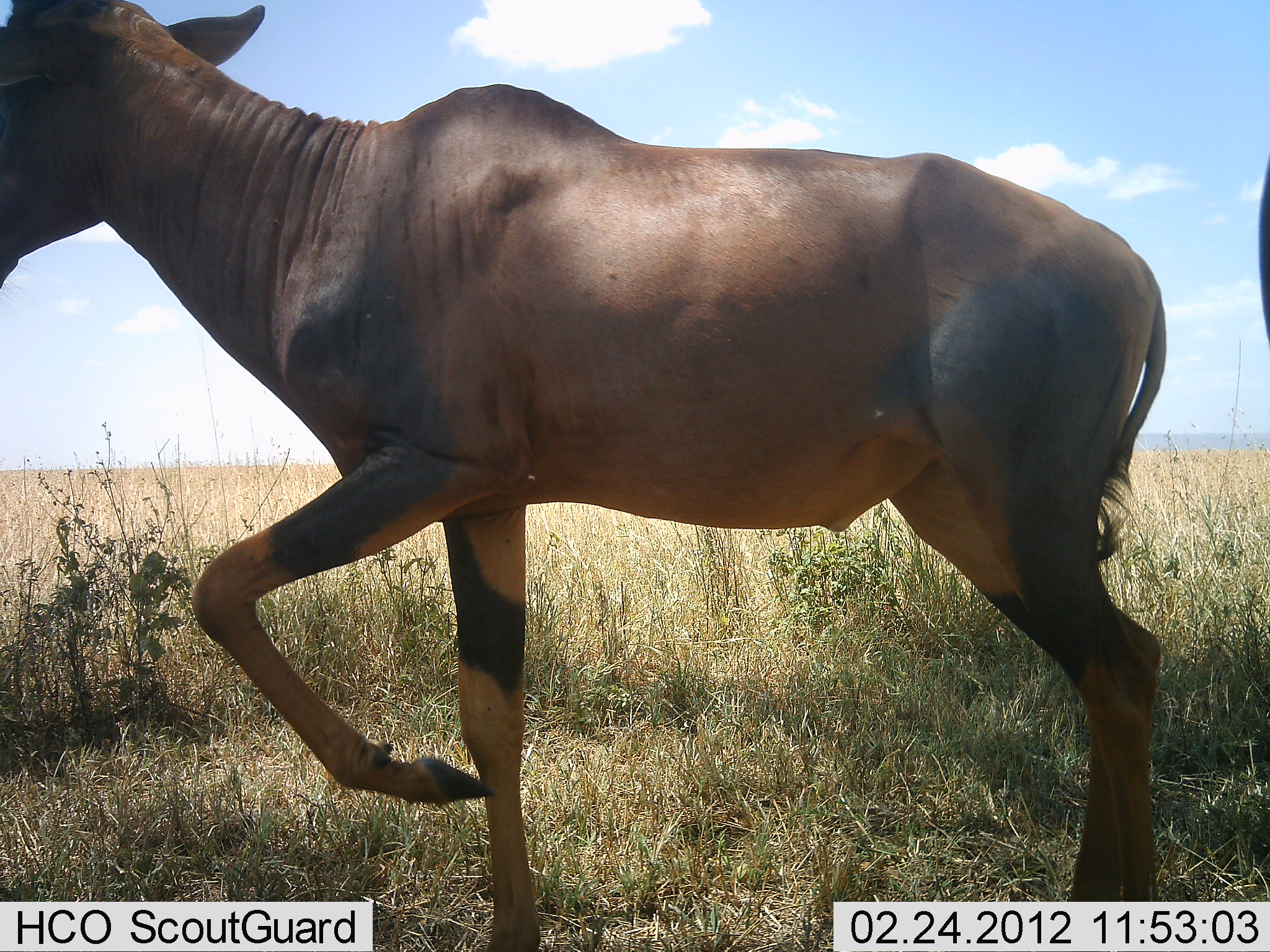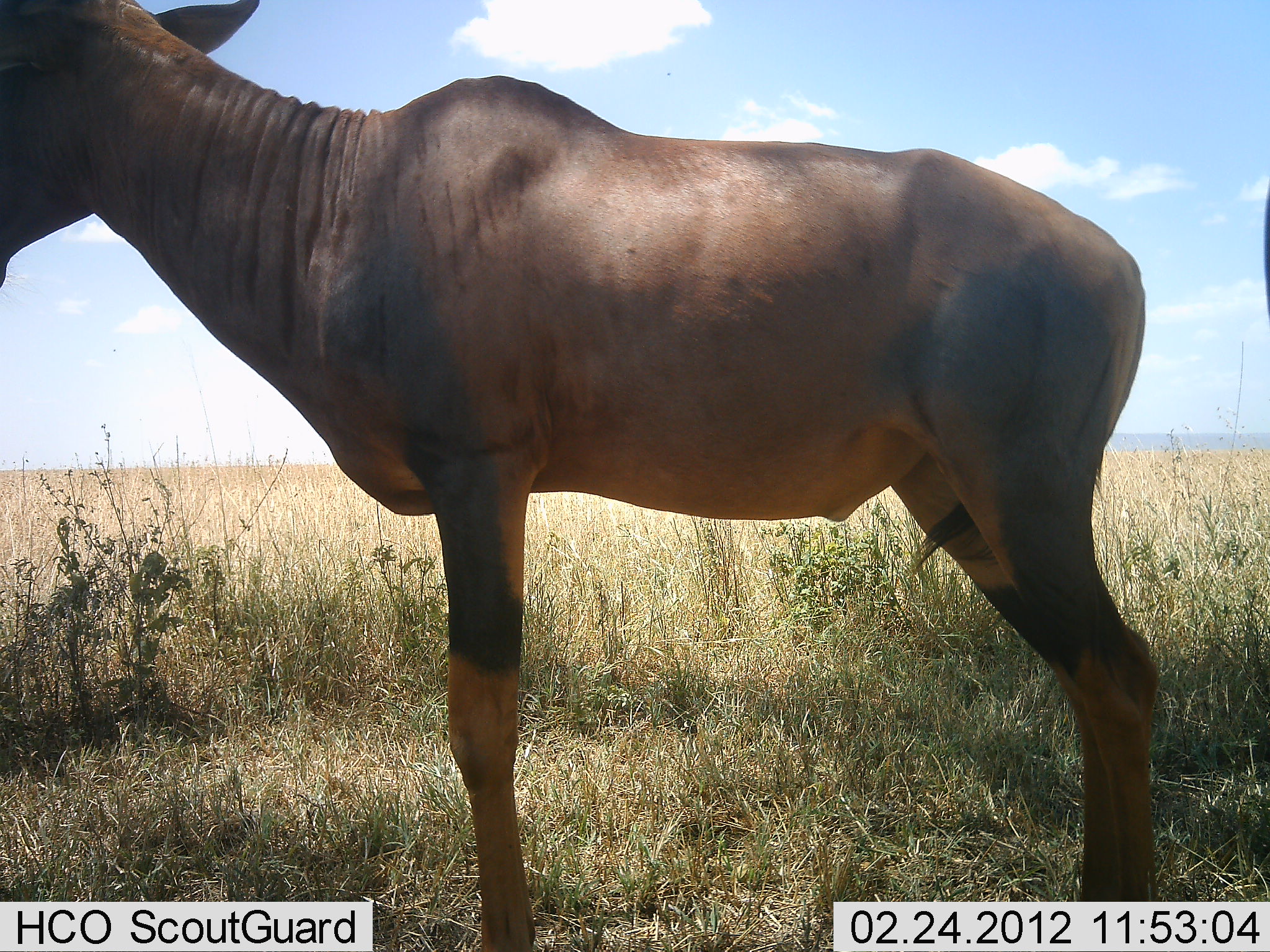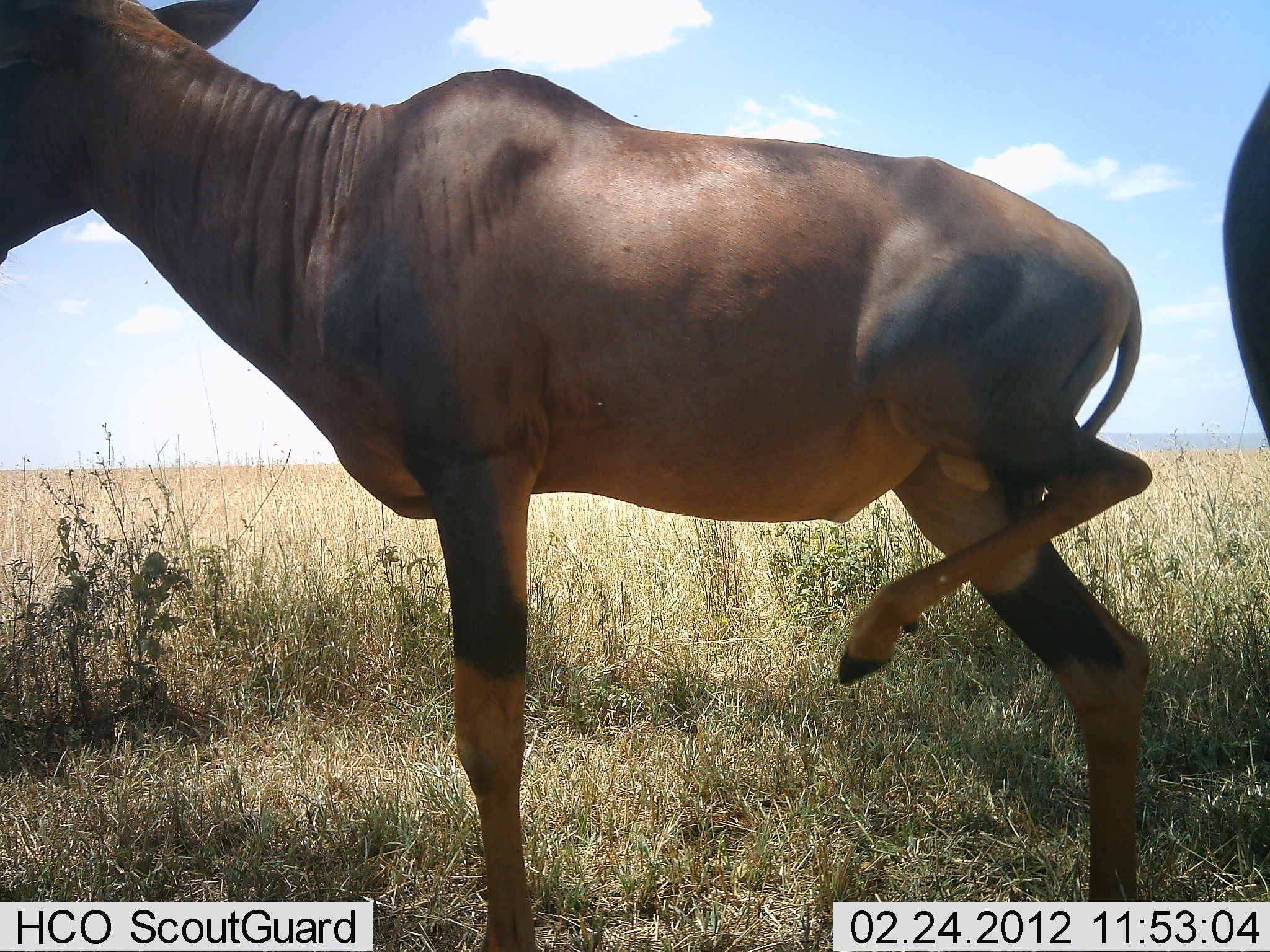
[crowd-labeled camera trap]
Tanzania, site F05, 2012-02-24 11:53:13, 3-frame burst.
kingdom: Animalia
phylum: Chordata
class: Mammalia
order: Artiodactyla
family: Bovidae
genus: Damaliscus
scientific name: Damaliscus lunatus jimela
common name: topi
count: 2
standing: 95%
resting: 0%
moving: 14%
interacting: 0%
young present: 0%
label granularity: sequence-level